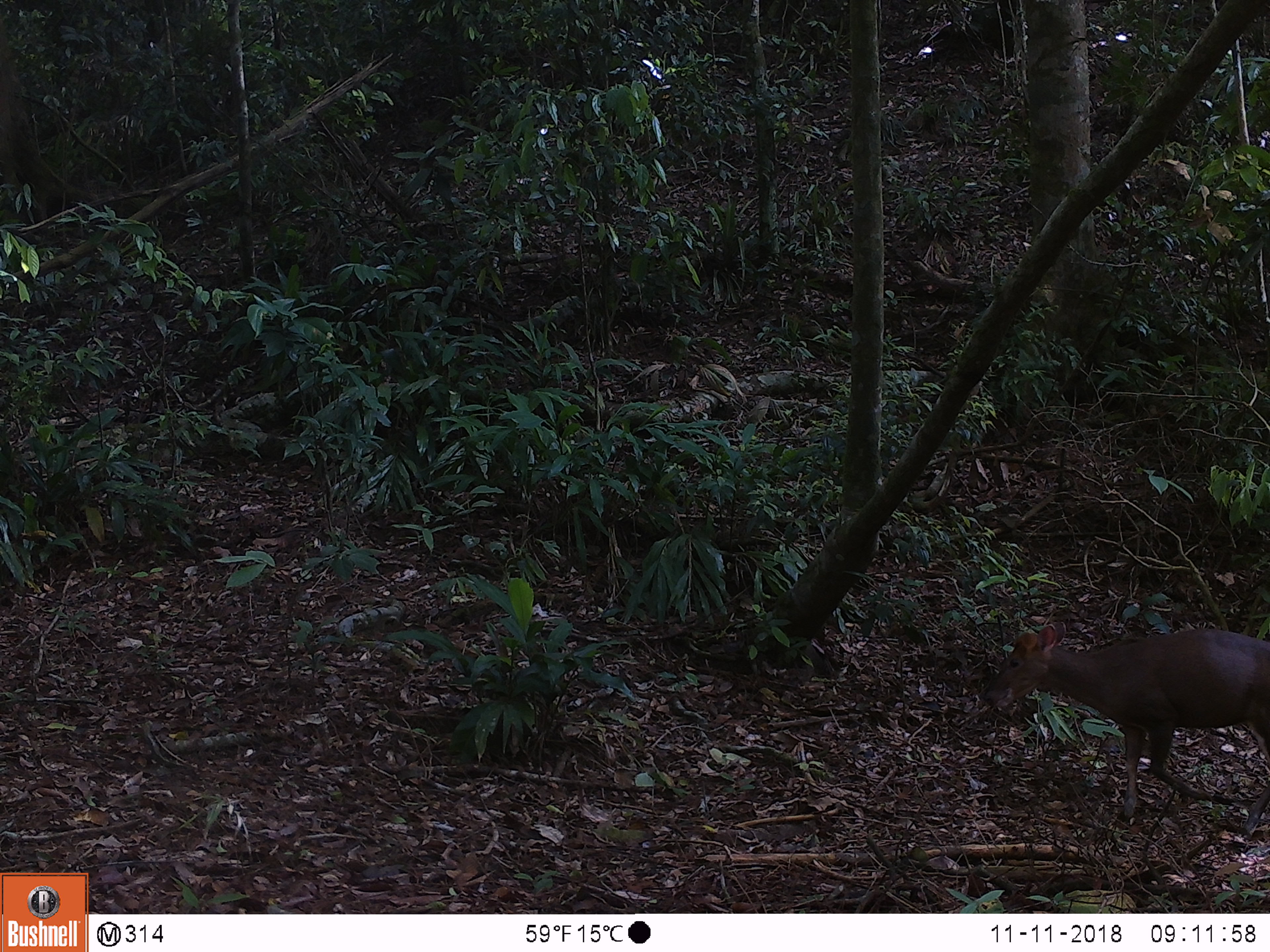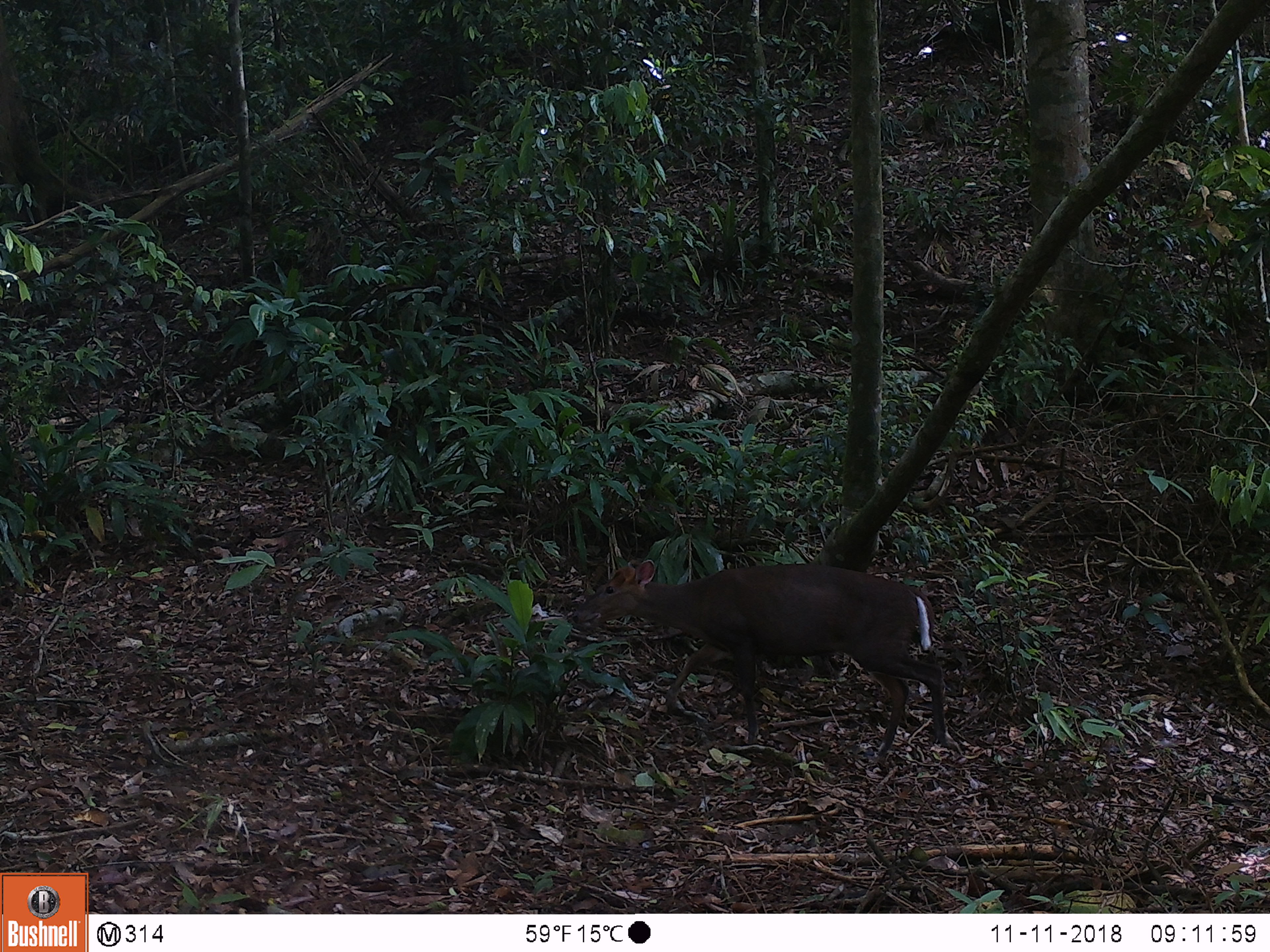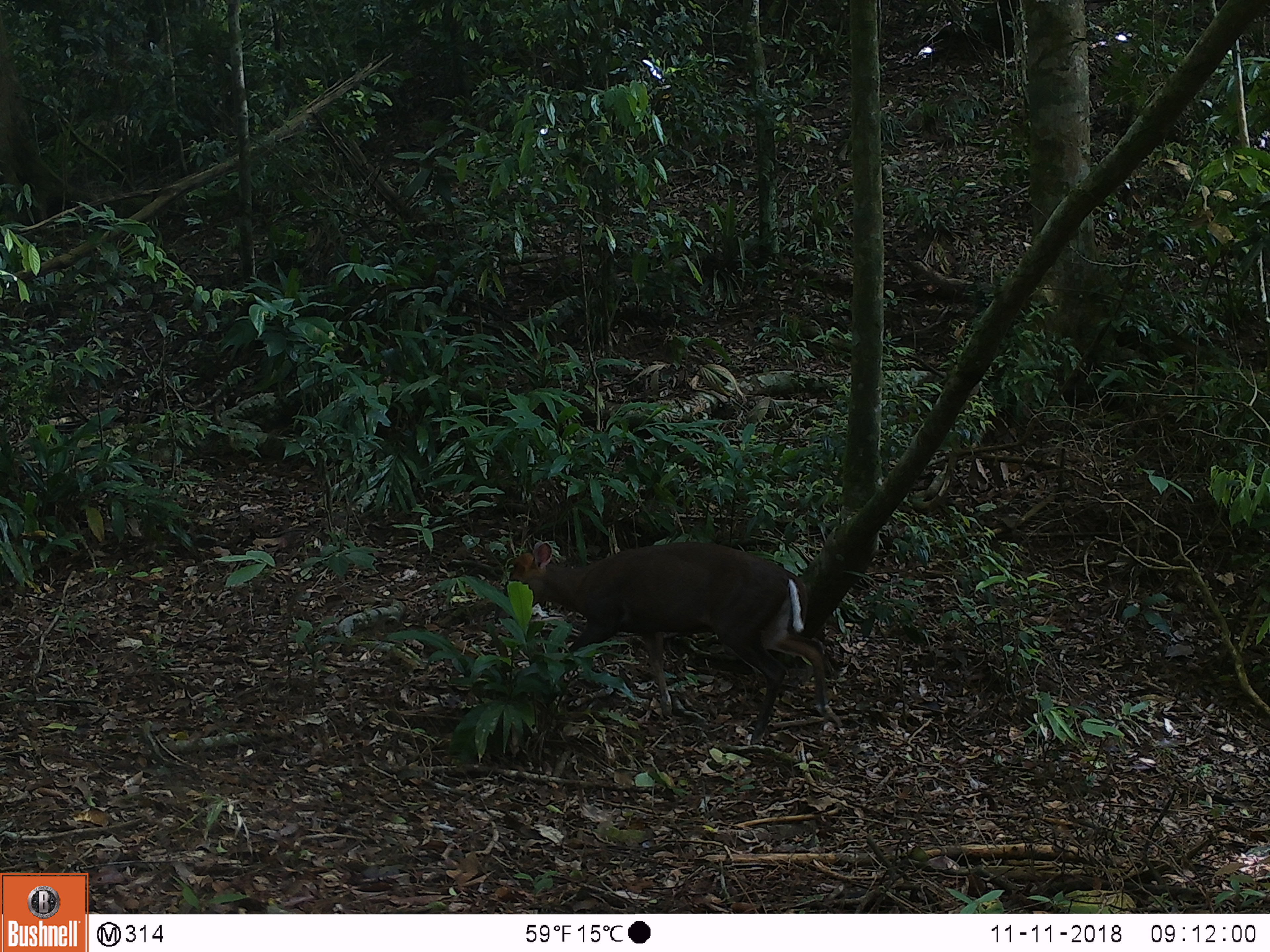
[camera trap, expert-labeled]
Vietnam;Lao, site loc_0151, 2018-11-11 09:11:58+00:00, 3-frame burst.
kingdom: Animalia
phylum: Chordata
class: Mammalia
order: Artiodactyla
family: Cervidae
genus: Muntiacus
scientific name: Muntiacus rooseveltorum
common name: roosevelt's muntjac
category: roosevelts muntjac group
Roosevelts muntjac group (roosevelt's muntjac) (Muntiacus rooseveltorum). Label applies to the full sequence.